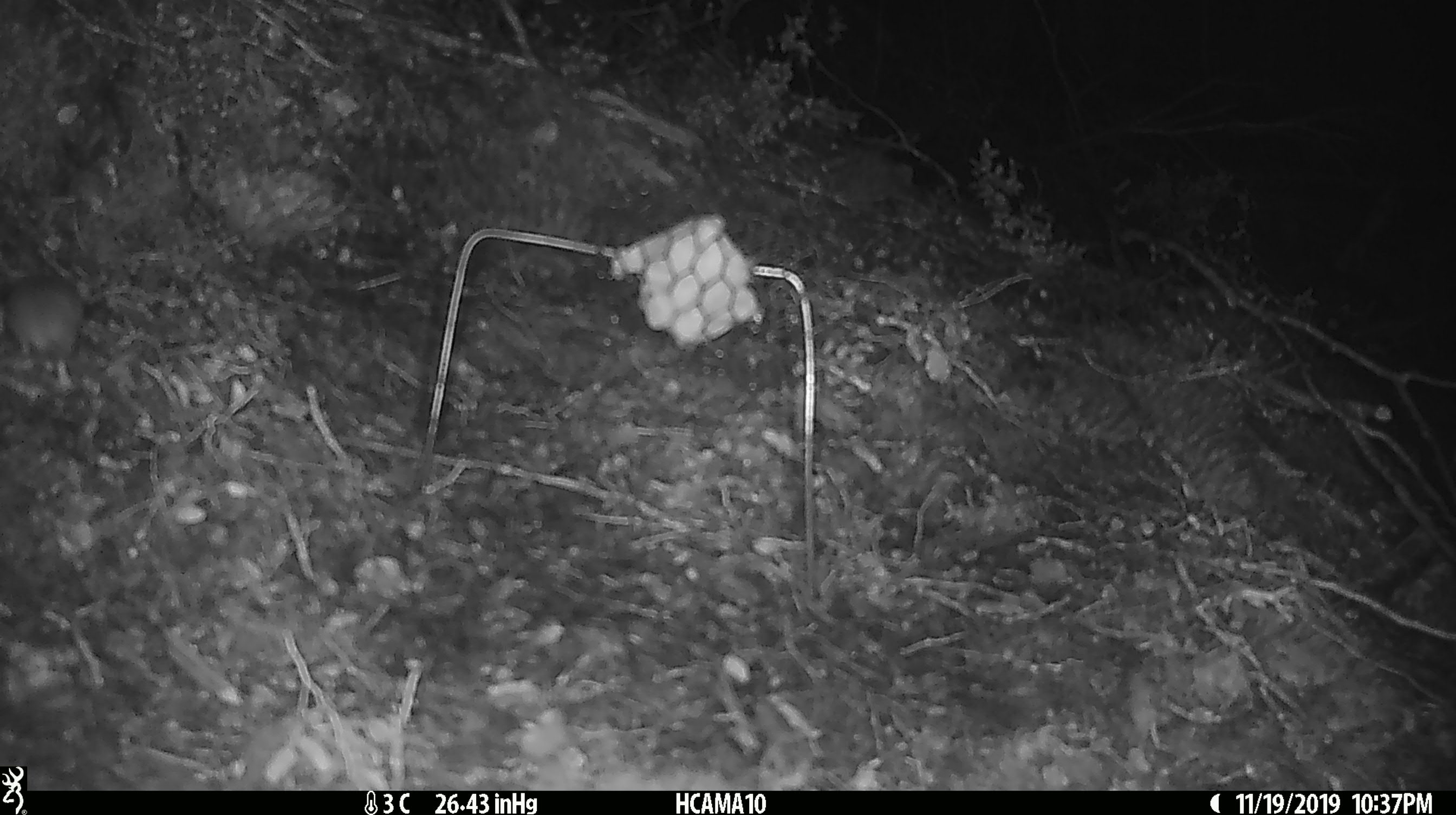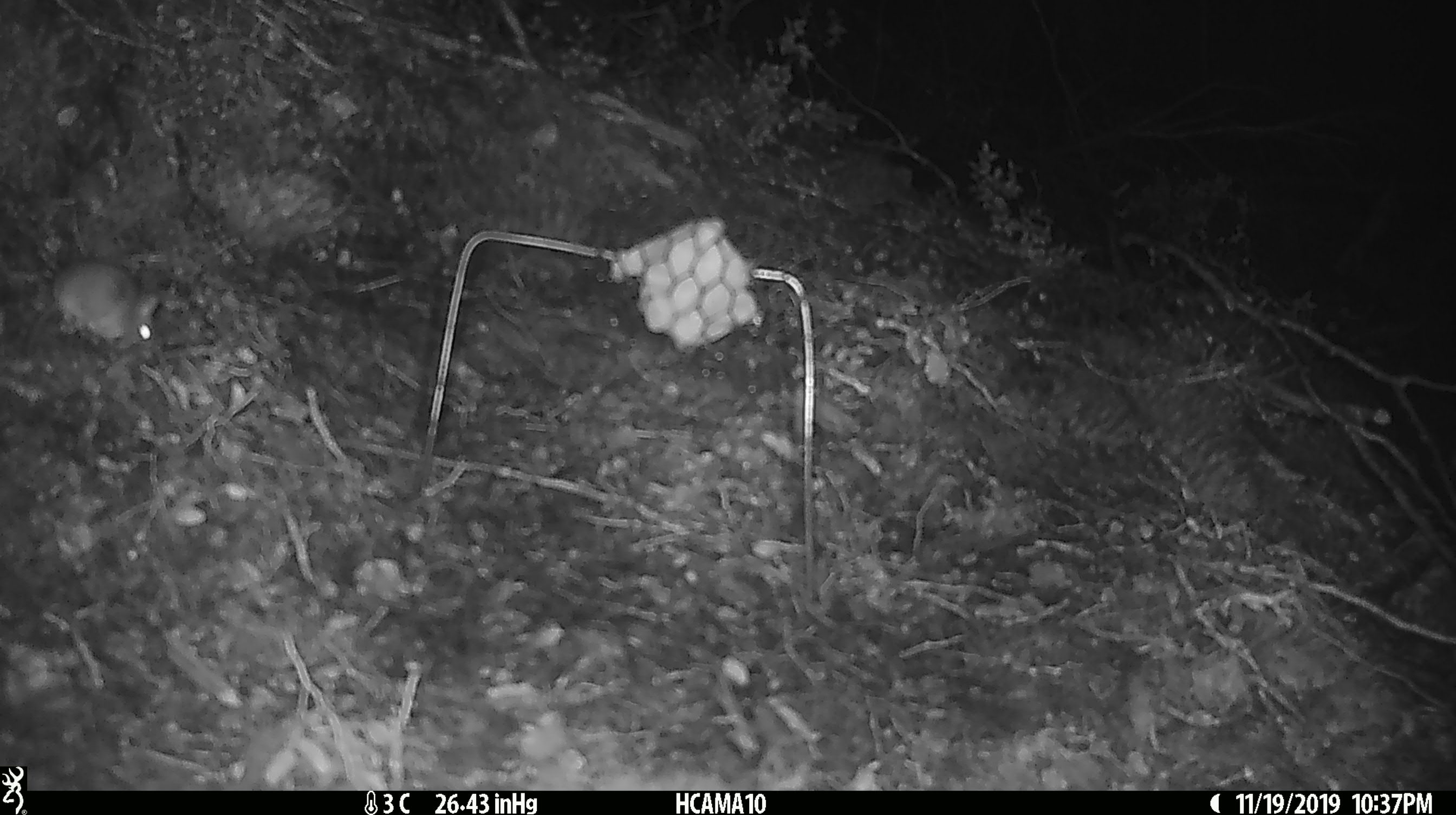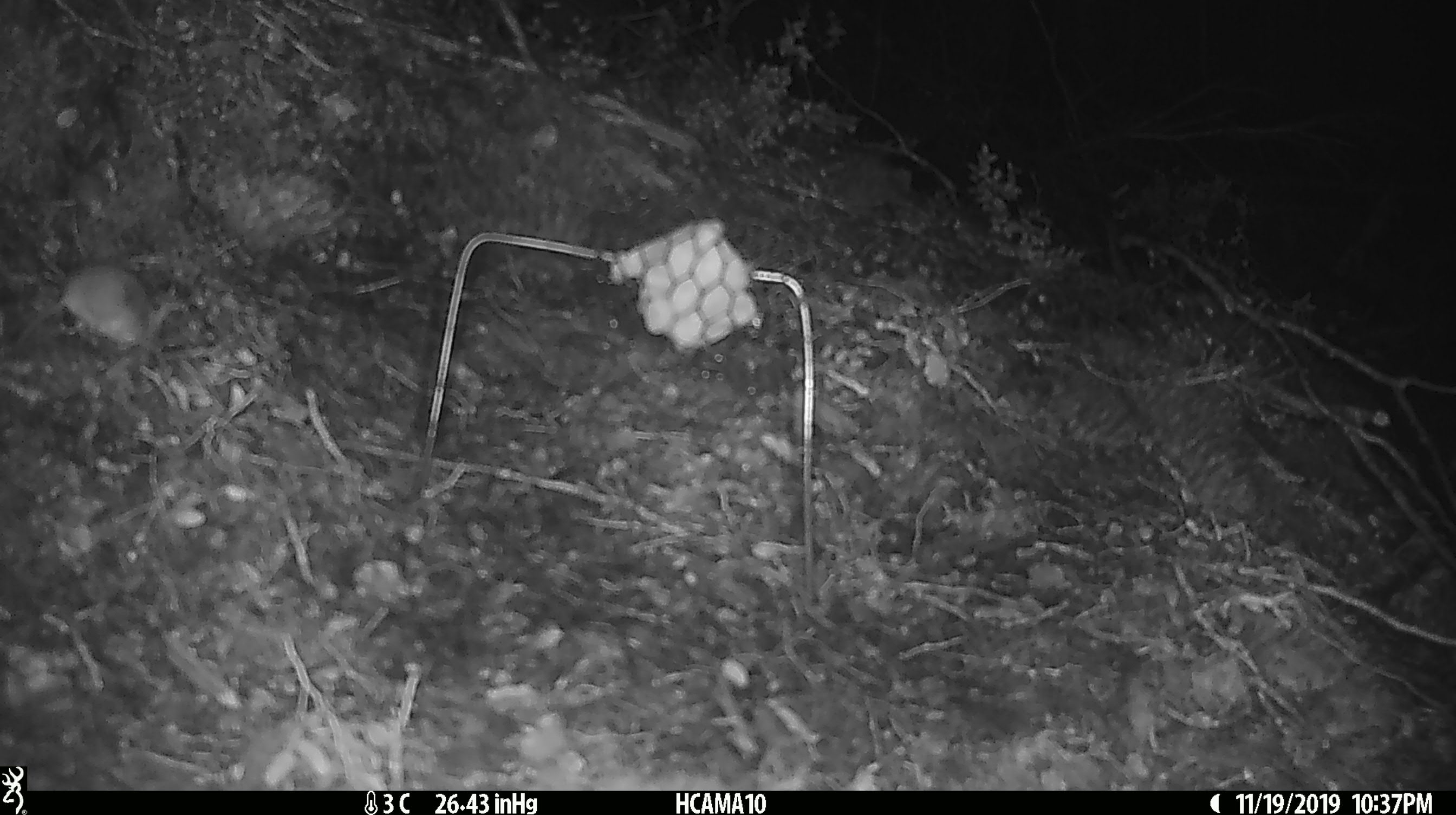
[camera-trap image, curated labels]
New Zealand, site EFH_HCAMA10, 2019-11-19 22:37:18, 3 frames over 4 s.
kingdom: Animalia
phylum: Chordata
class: Mammalia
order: Rodentia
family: Muridae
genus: Mus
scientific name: Mus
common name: mouse